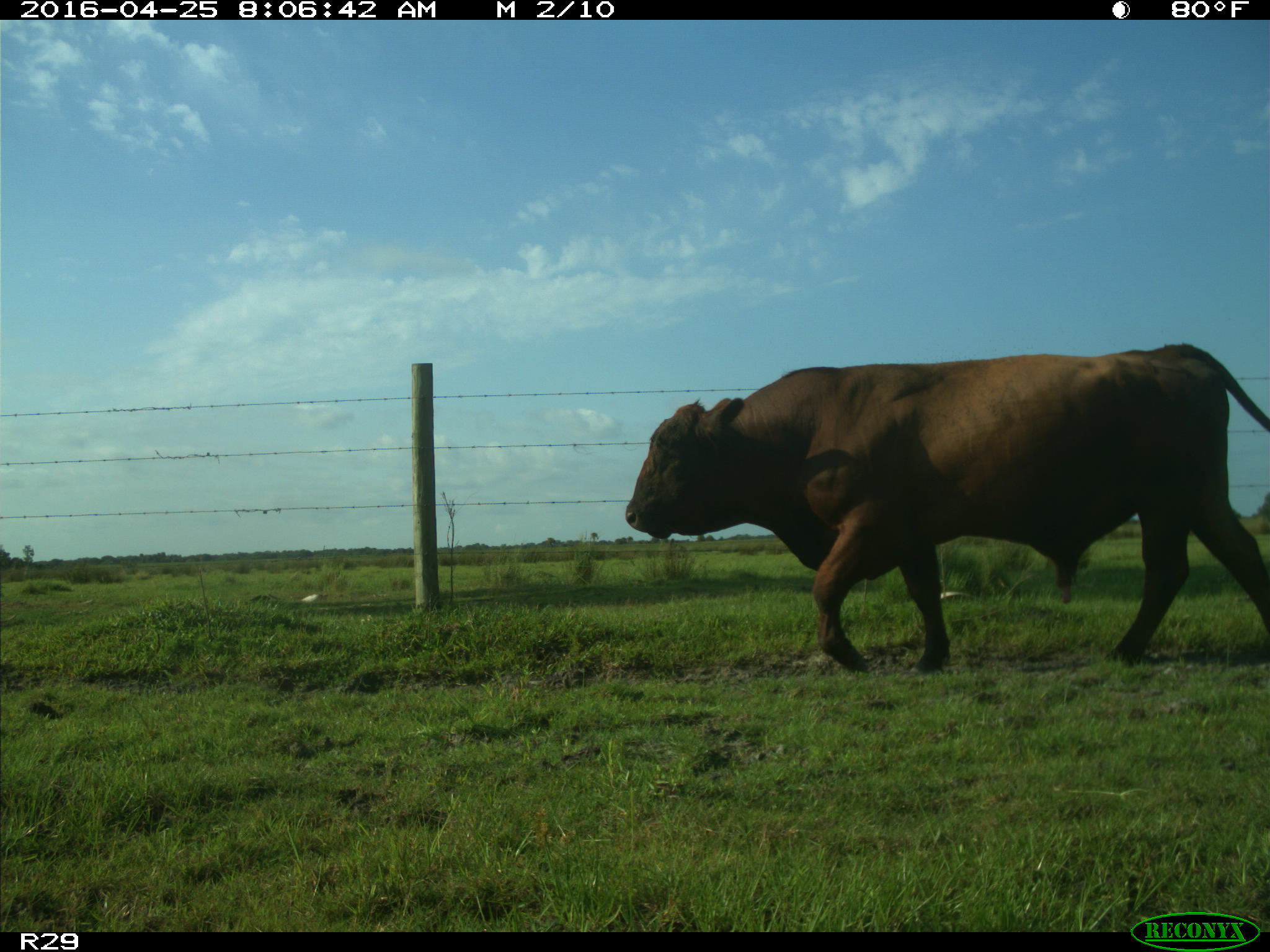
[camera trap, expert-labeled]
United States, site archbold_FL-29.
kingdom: Animalia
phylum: Chordata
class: Mammalia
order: Artiodactyla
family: Bovidae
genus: Bos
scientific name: Bos taurus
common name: domestic cow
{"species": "Bos taurus (domestic cow)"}